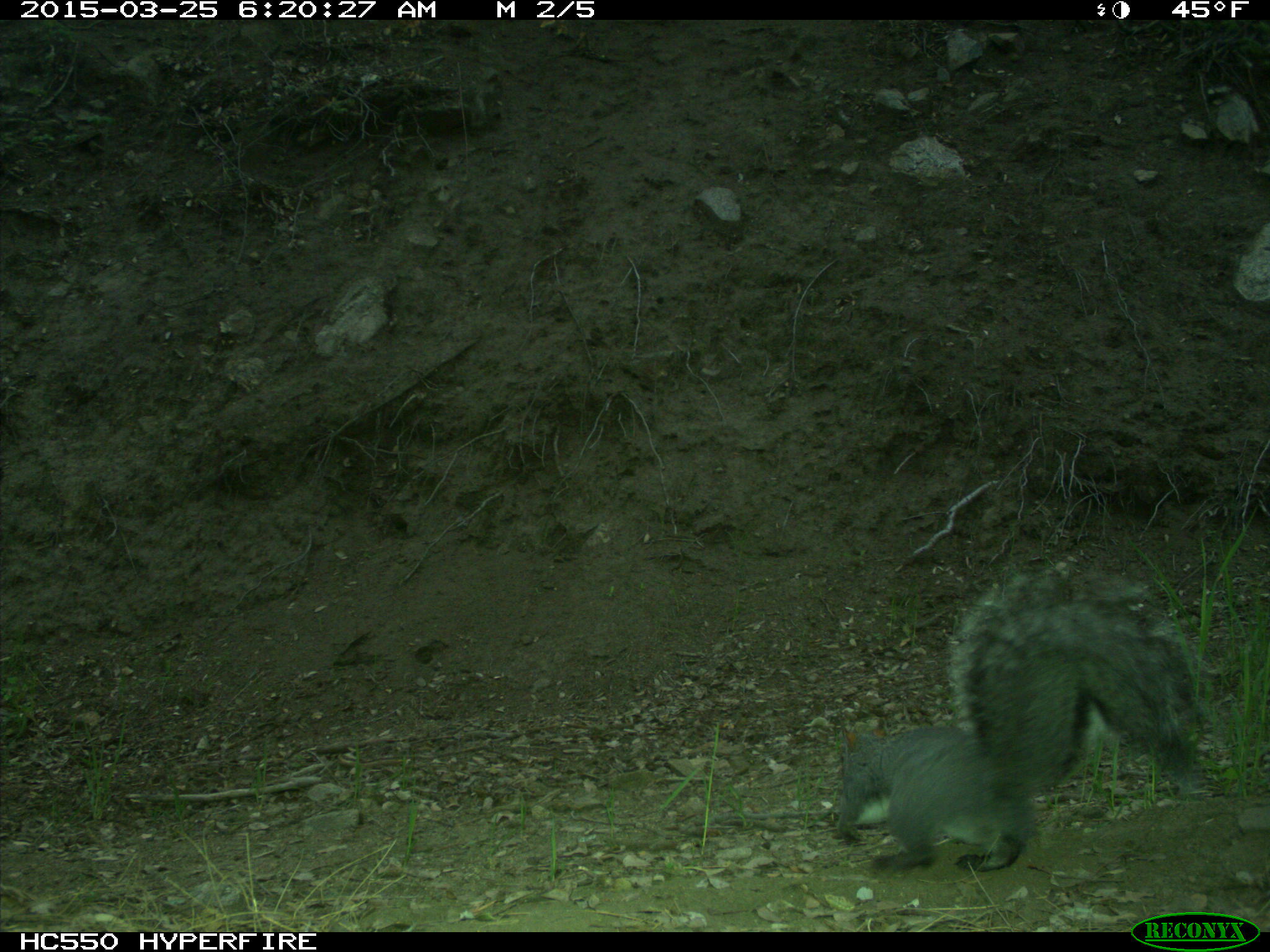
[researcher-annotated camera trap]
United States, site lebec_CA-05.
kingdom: Animalia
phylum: Chordata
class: Mammalia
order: Rodentia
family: Sciuridae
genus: Sciurus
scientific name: Sciurus carolinensis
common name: eastern gray squirrel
Sciurus carolinensis (eastern gray squirrel).